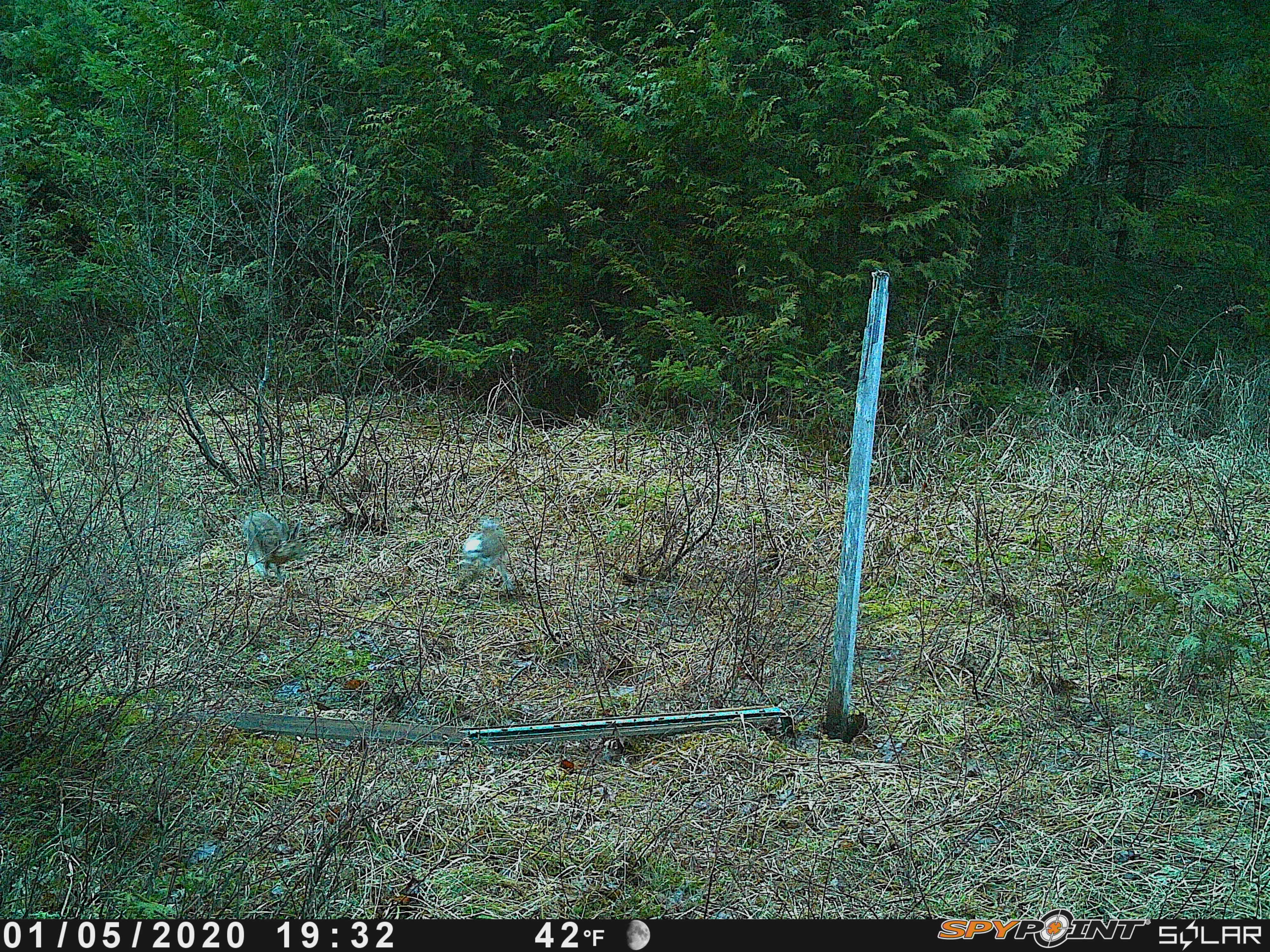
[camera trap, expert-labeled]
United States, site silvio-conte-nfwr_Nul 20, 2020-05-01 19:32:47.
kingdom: Animalia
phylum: Chordata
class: Mammalia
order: Lagomorpha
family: Leporidae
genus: Lepus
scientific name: Lepus americanus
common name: snowshoe hare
Snowshoe hare (Lepus americanus).